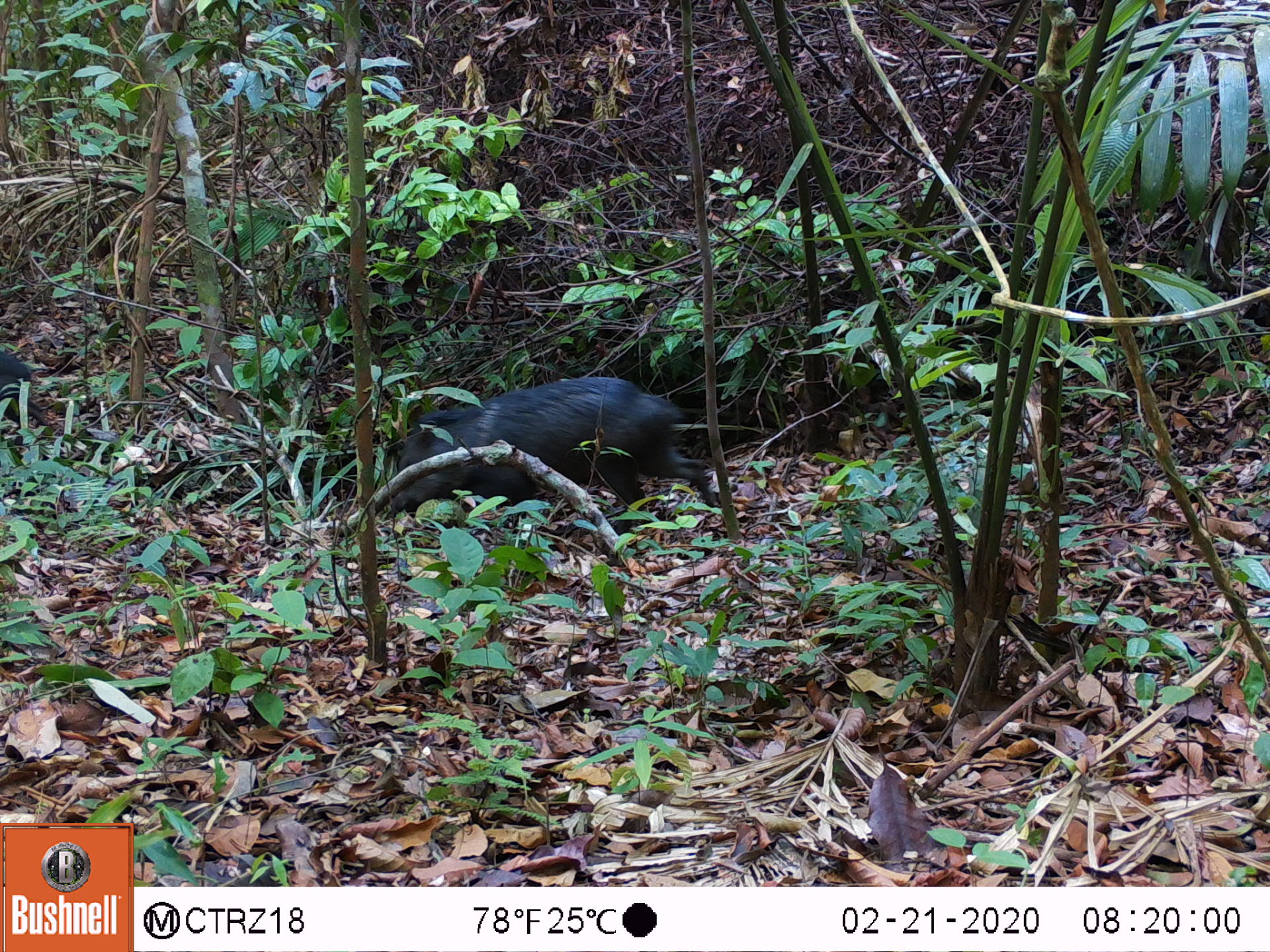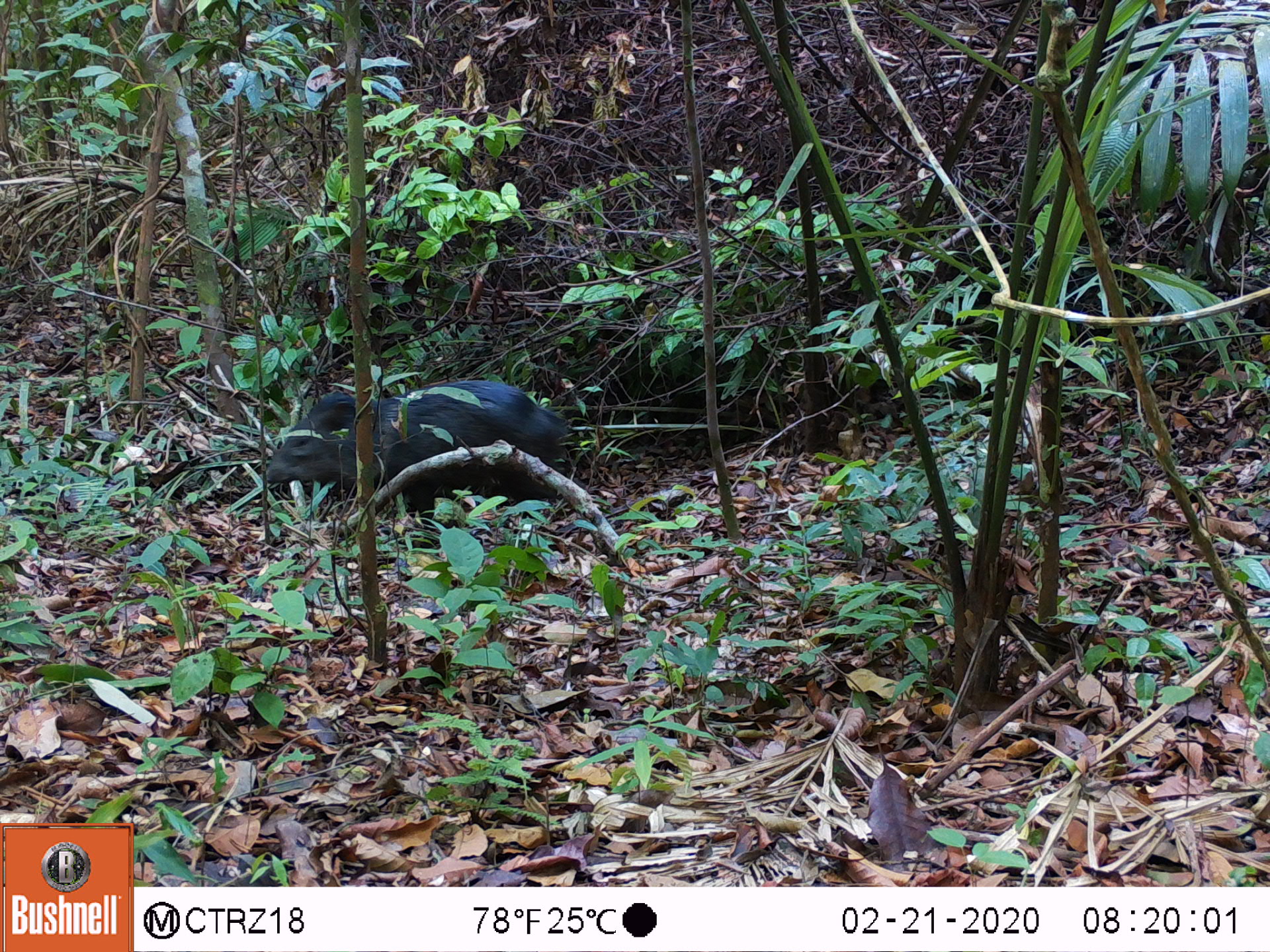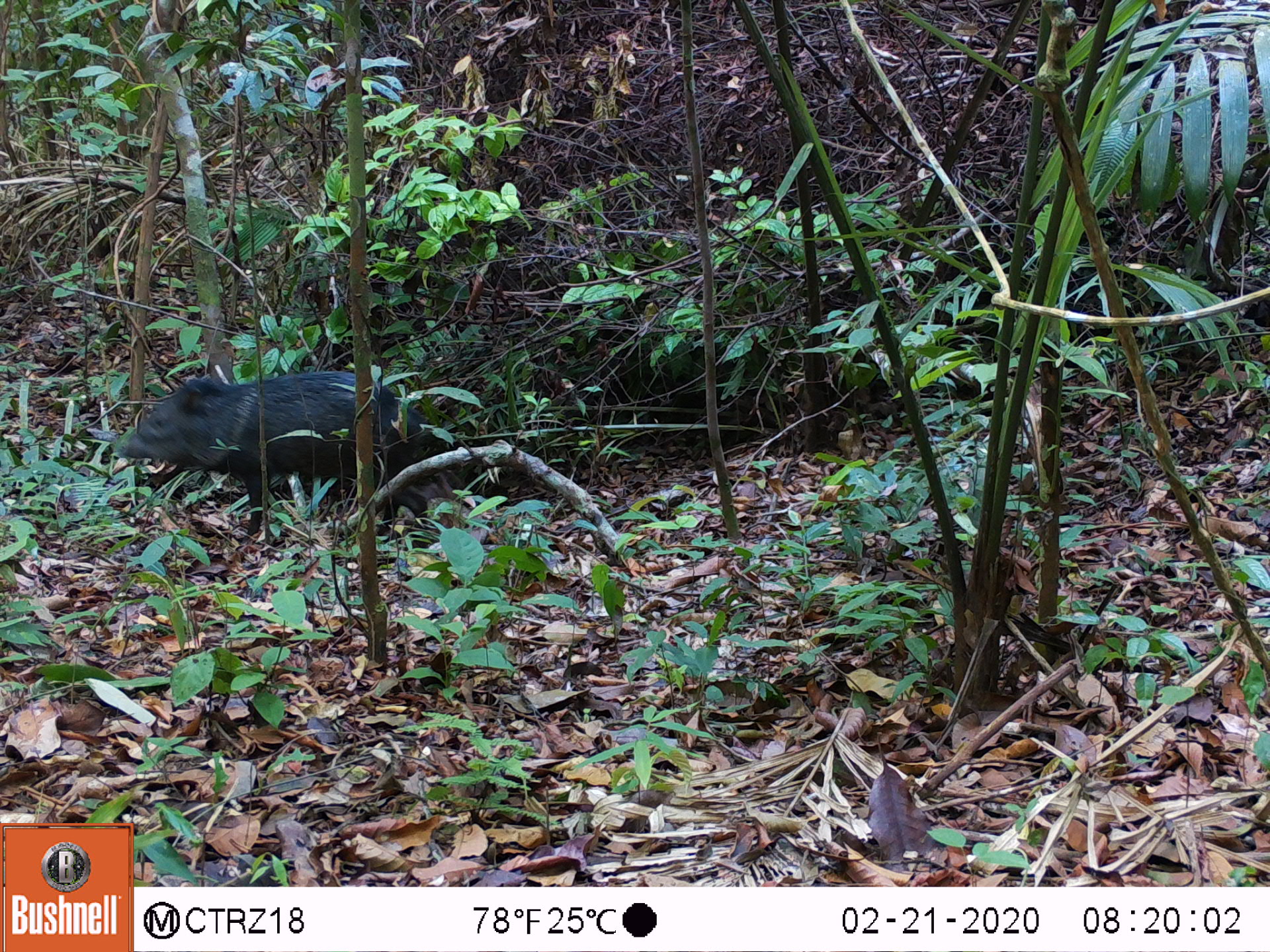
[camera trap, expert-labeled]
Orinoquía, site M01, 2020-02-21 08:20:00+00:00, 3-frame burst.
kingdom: Animalia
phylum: Chordata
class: Mammalia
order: Artiodactyla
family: Tayassuidae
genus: Pecari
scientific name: Pecari tajacu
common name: collared peccary